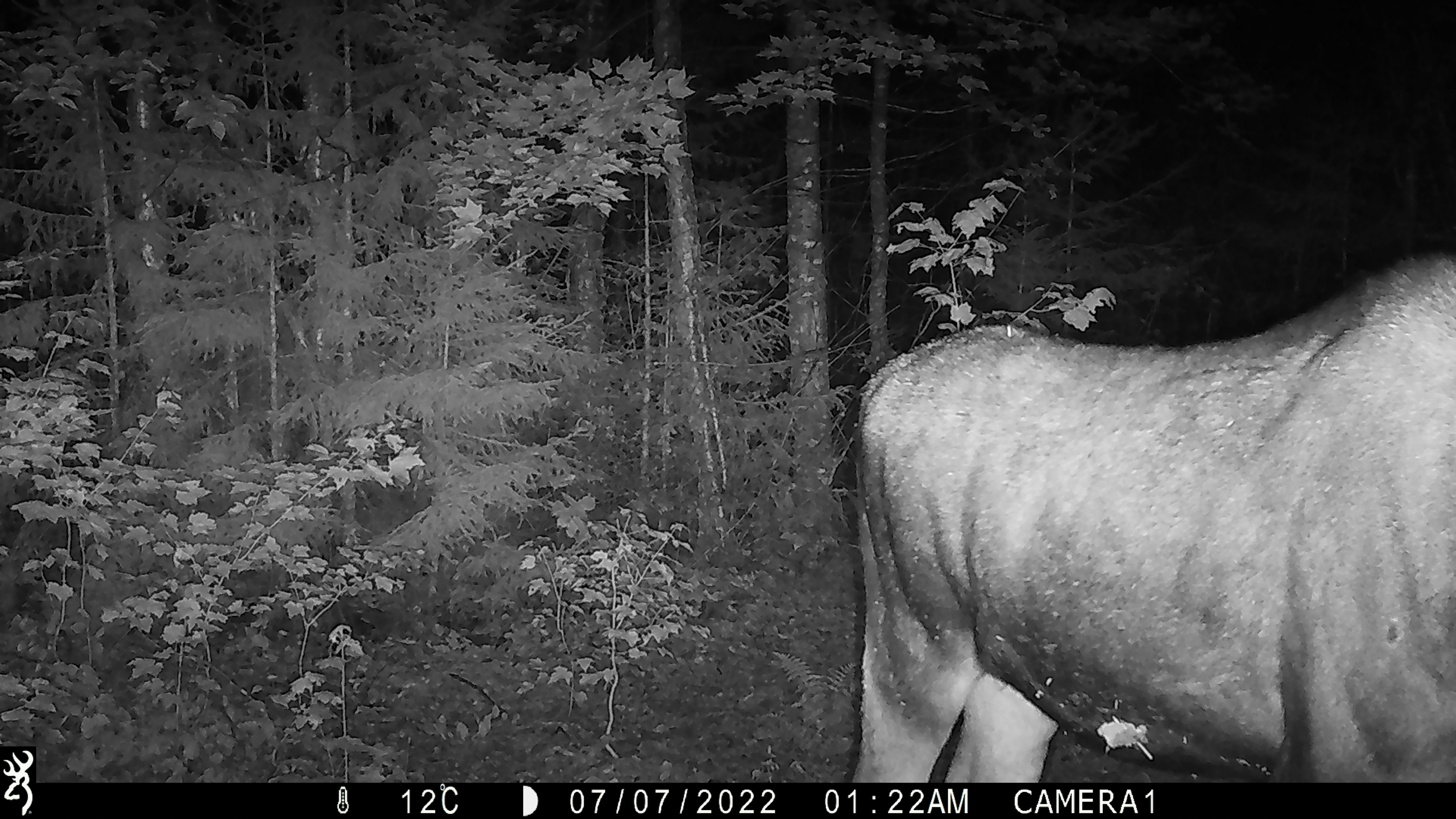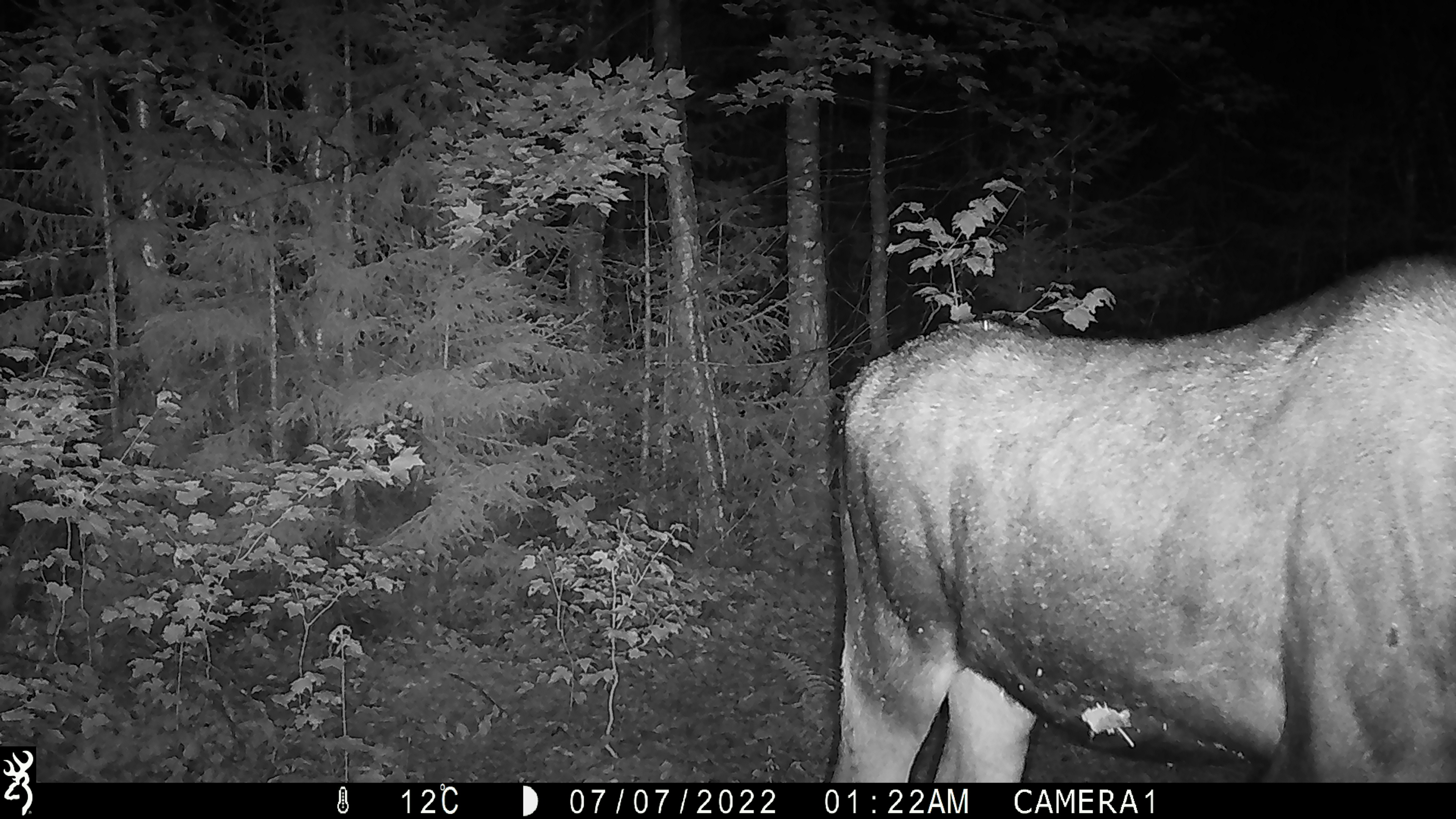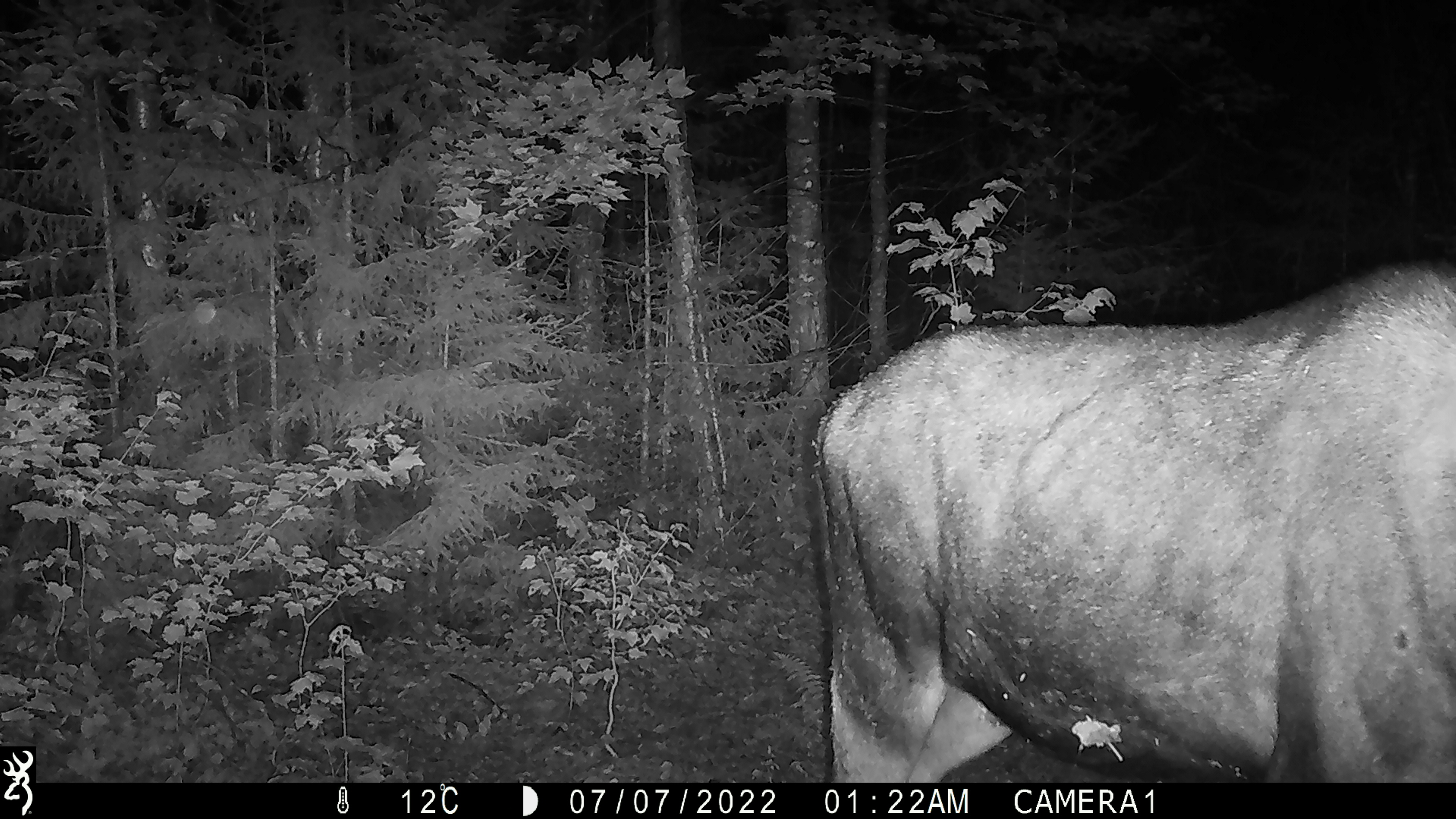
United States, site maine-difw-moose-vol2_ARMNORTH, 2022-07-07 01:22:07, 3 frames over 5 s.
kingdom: Animalia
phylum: Chordata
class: Mammalia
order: Artiodactyla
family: Cervidae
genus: Alces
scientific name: Alces alces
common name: moose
Moose (Alces alces).